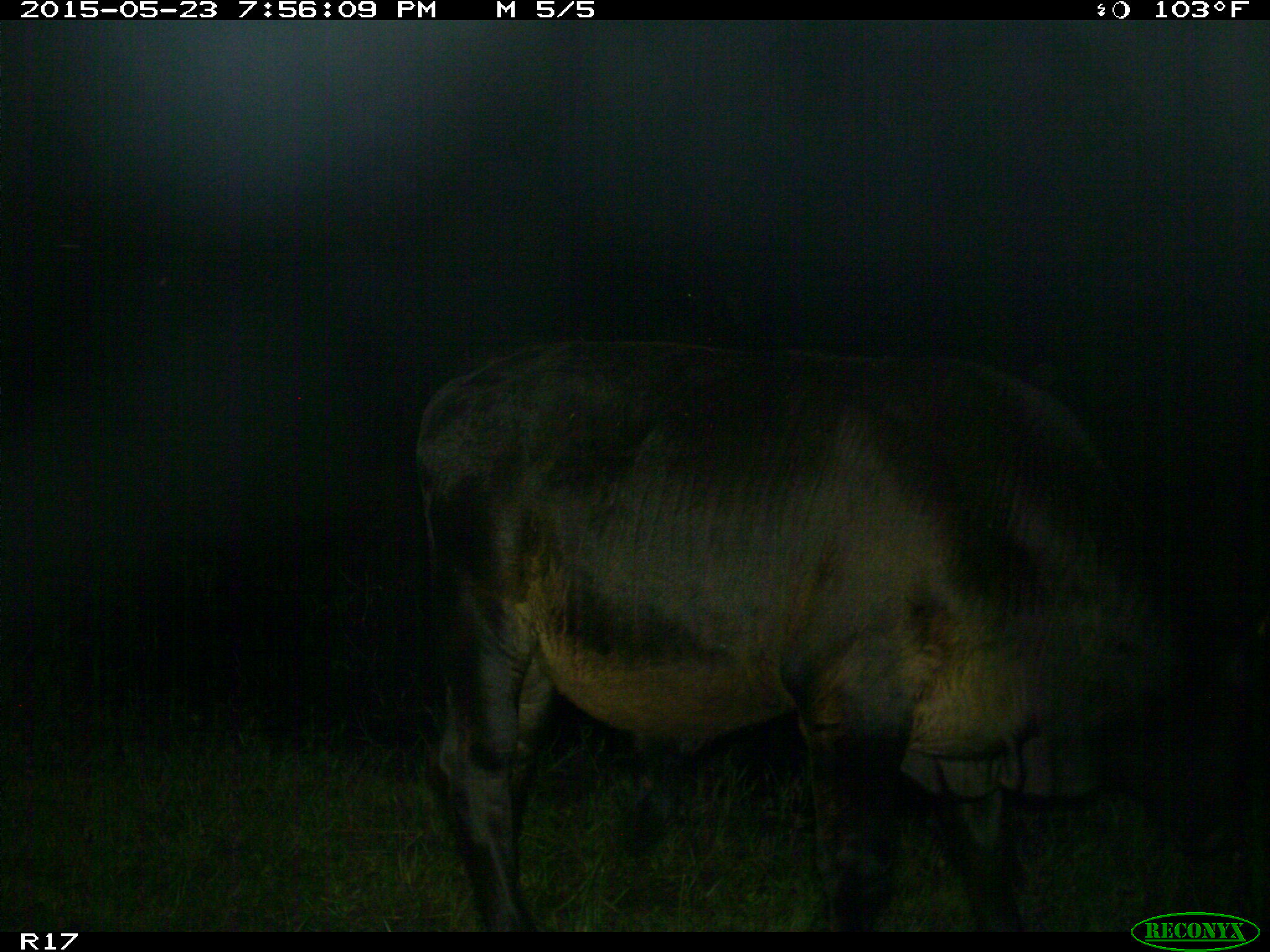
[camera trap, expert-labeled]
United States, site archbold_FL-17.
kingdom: Animalia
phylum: Chordata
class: Mammalia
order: Artiodactyla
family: Bovidae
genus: Bos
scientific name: Bos taurus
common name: domestic cow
Bos taurus (domestic cow).